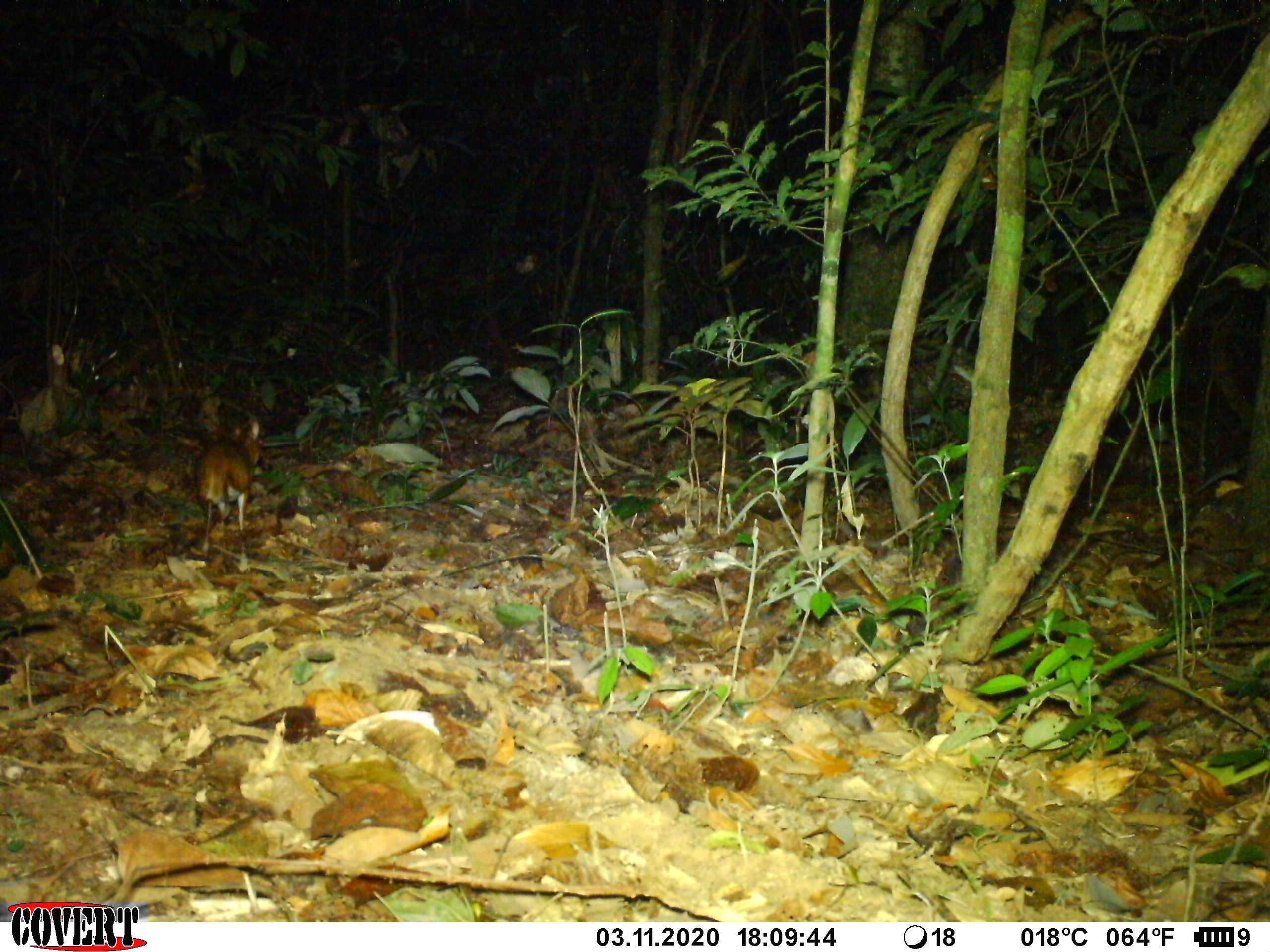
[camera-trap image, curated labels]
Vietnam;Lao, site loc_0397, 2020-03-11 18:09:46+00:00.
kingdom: Animalia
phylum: Chordata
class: Mammalia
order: Artiodactyla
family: Tragulidae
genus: Moschiola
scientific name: Moschiola meminna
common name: chevrotain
Chevrotain (Moschiola meminna). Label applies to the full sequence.